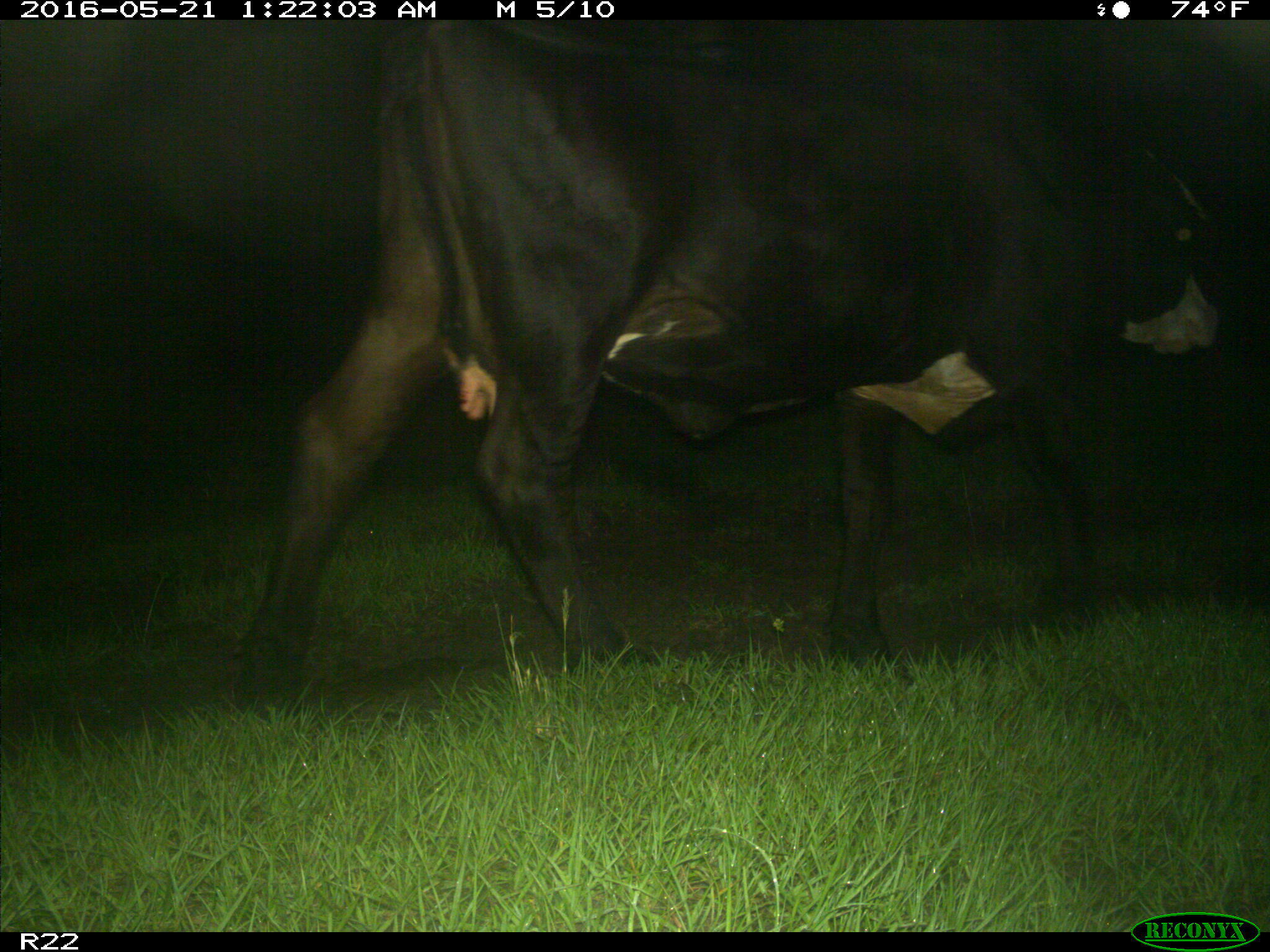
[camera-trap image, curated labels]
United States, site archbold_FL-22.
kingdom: Animalia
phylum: Chordata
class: Mammalia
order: Artiodactyla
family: Bovidae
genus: Bos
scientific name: Bos taurus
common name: domestic cow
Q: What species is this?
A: Bos taurus (domestic cow).